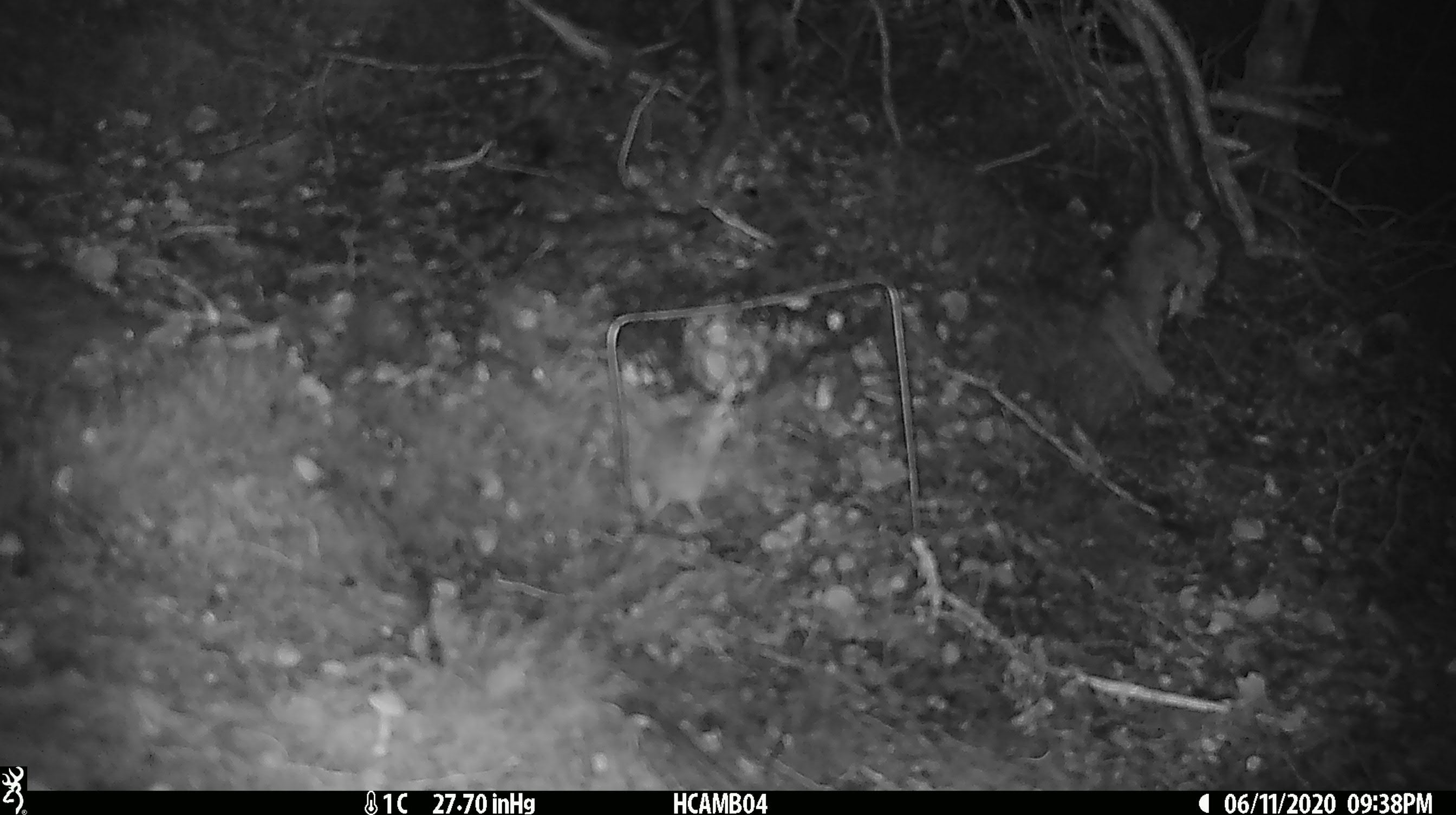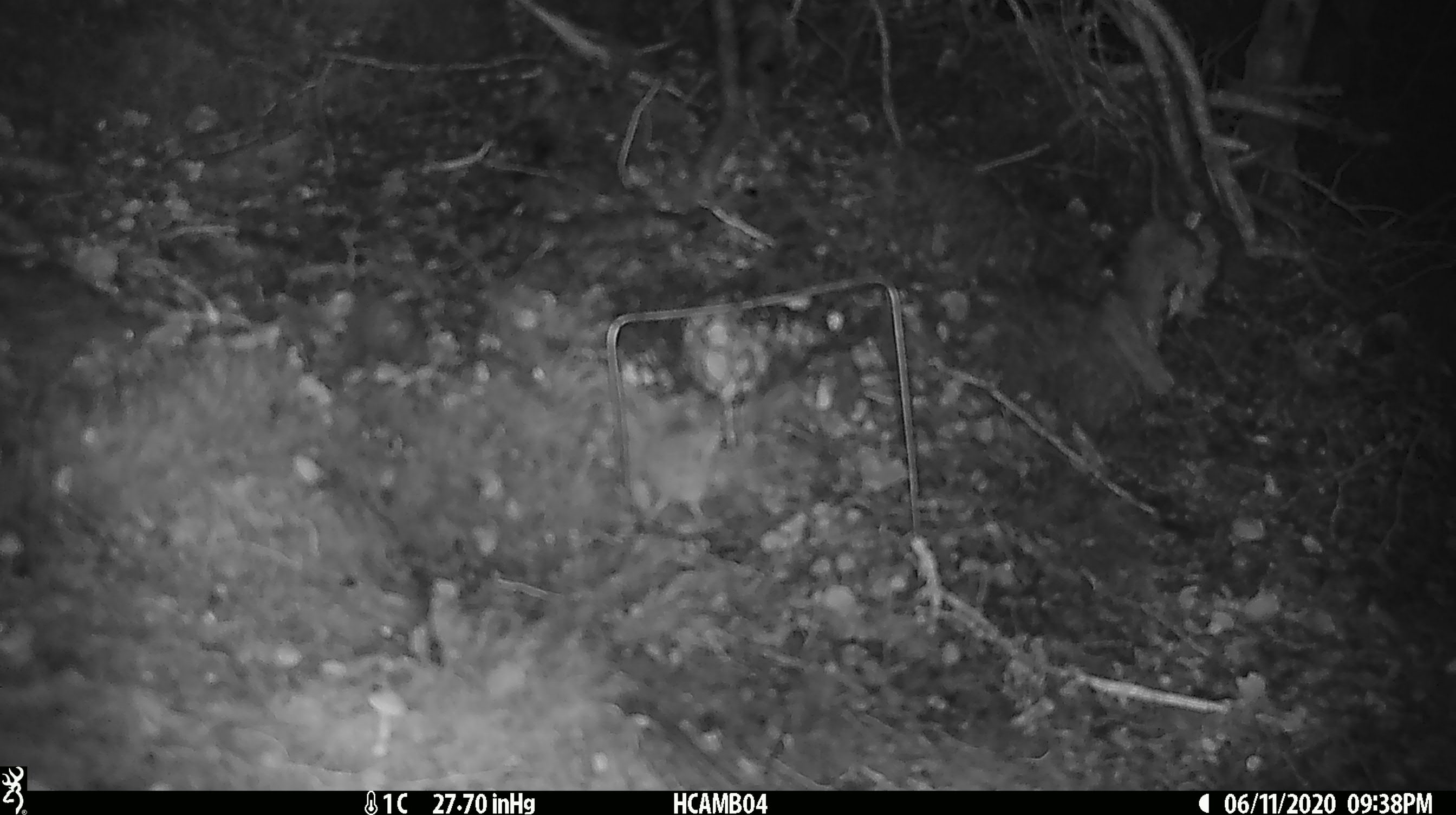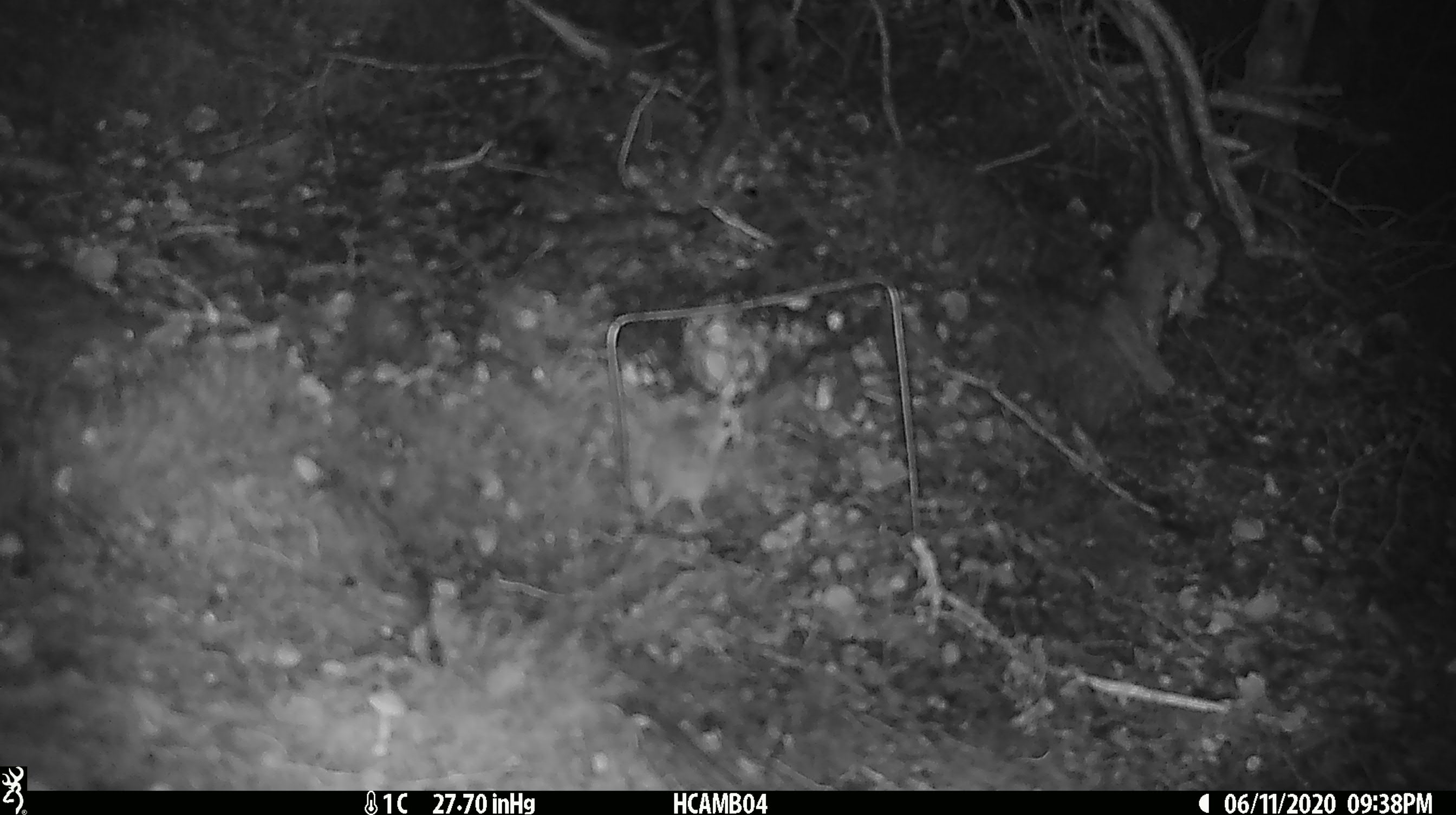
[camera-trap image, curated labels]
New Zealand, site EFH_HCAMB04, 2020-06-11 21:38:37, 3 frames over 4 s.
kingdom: Animalia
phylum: Chordata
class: Mammalia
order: Rodentia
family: Muridae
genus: Mus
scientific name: Mus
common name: mouse